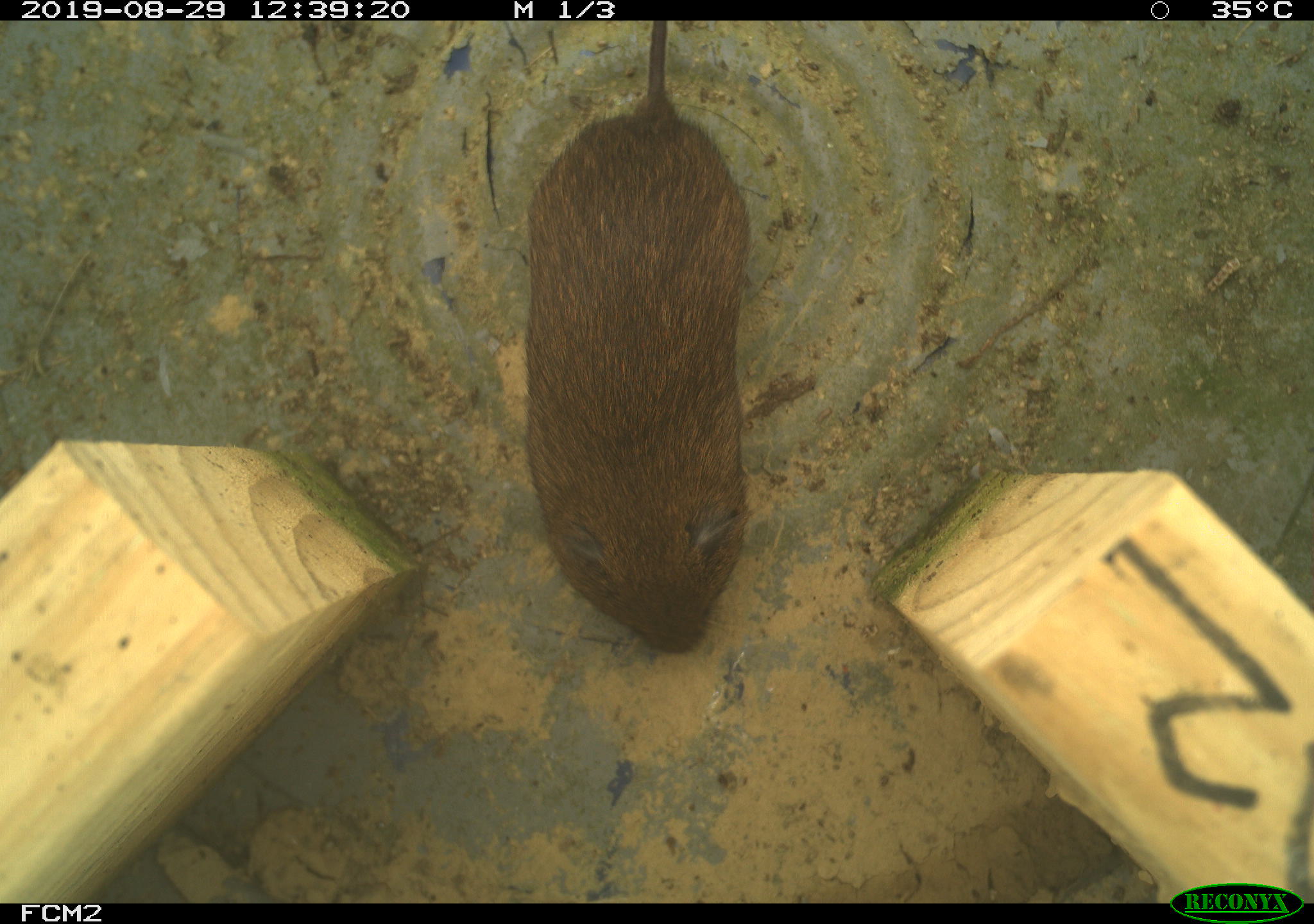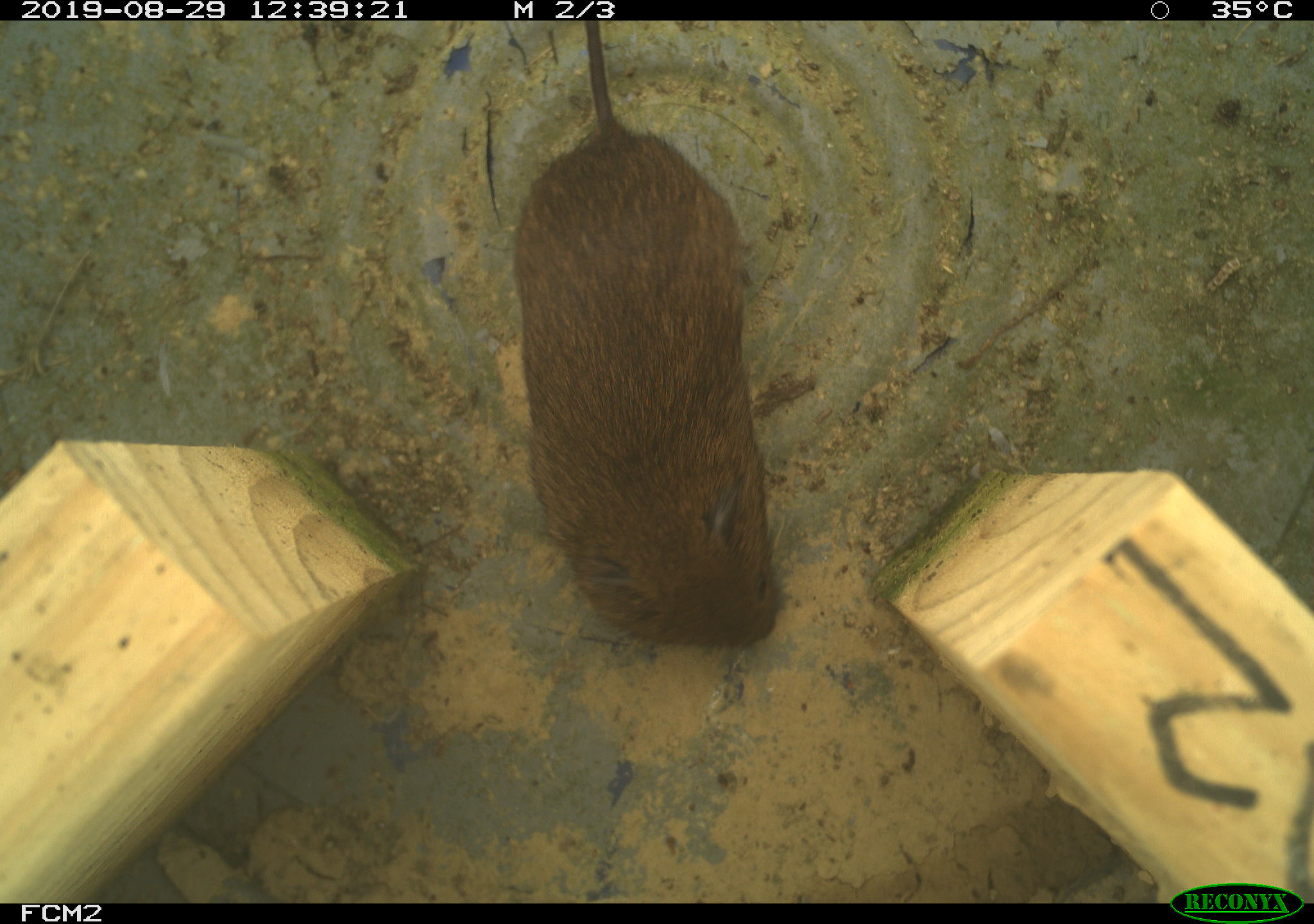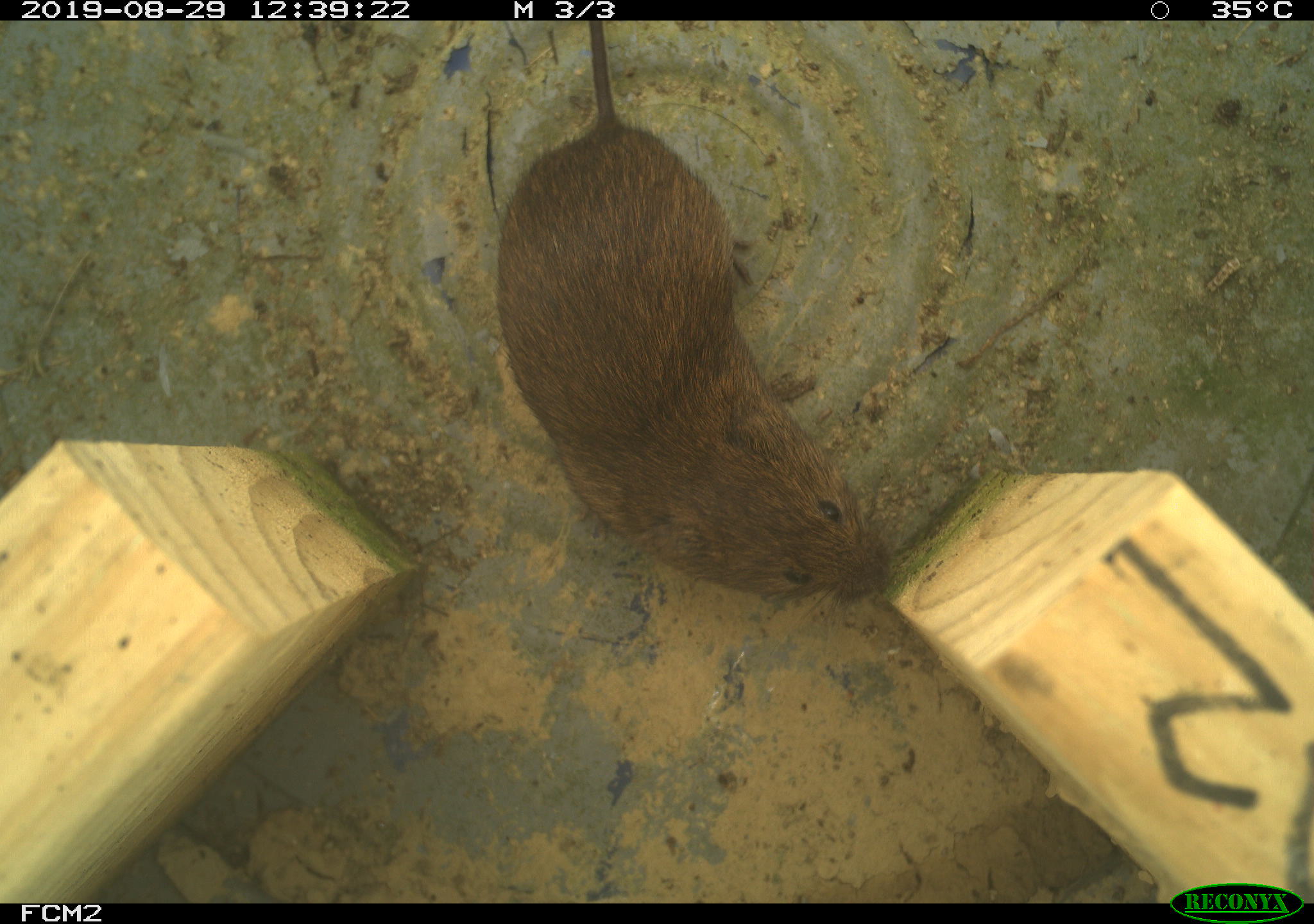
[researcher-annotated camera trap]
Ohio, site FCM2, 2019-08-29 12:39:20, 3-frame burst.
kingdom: Animalia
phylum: Chordata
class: Mammalia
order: Rodentia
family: Cricetidae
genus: Microtus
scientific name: Microtus pennsylvanicus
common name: meadow vole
Meadow vole (Microtus pennsylvanicus).